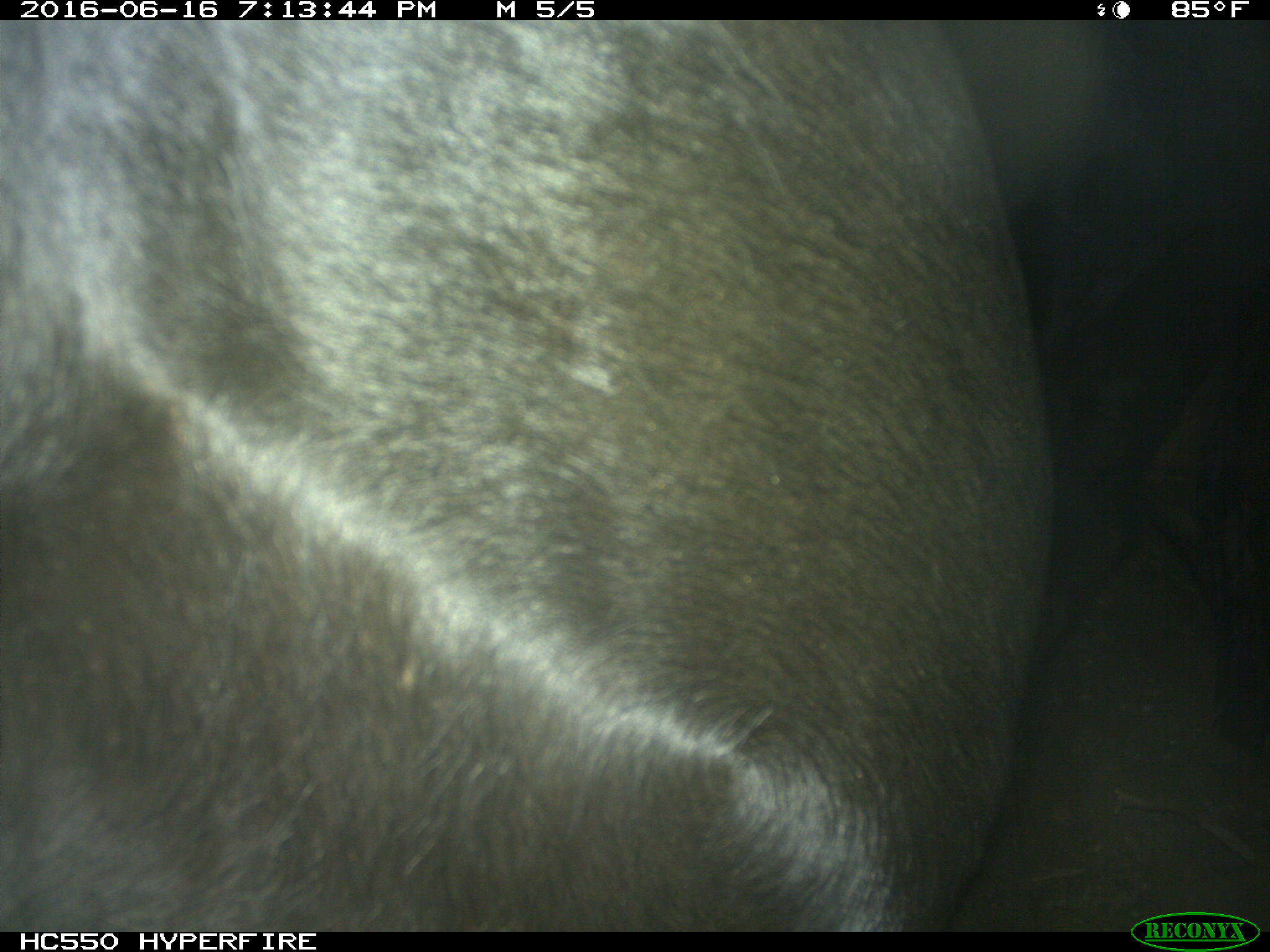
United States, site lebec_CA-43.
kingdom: Animalia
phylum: Chordata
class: Mammalia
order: Artiodactyla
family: Bovidae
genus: Bos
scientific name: Bos taurus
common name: domestic cow